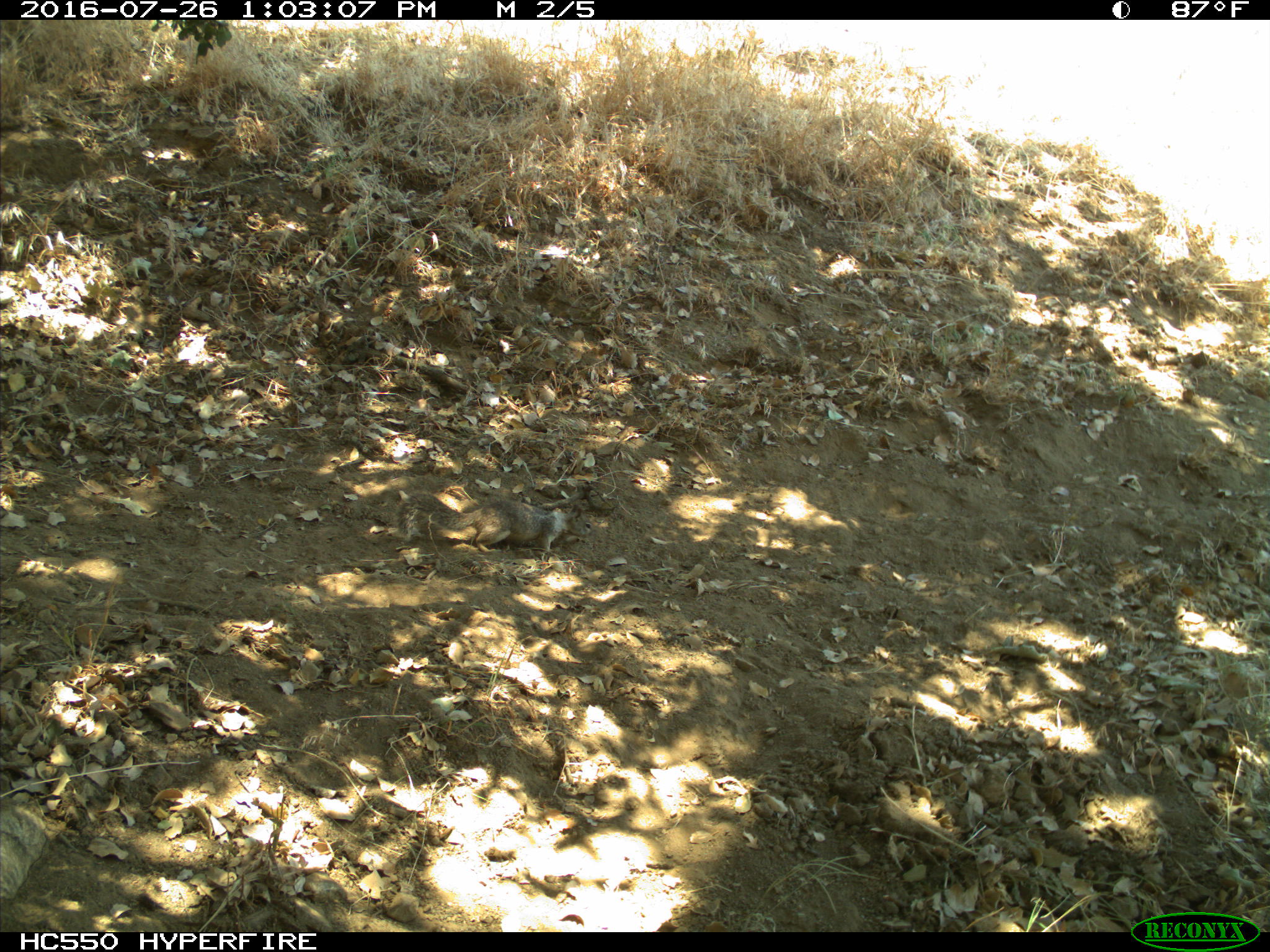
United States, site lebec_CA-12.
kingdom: Animalia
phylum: Chordata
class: Mammalia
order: Rodentia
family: Sciuridae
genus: Otospermophilus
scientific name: Otospermophilus beecheyi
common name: california ground squirrel